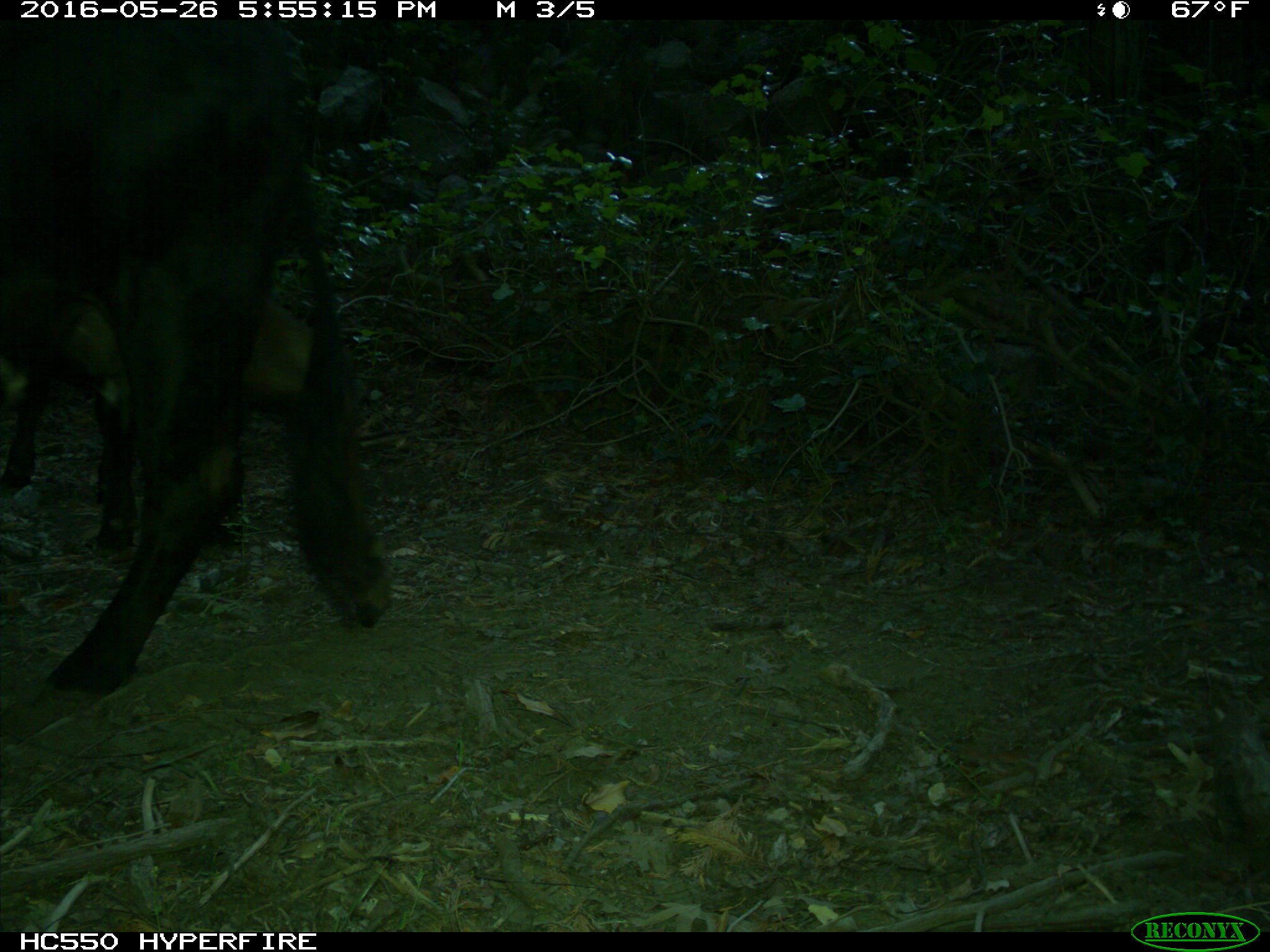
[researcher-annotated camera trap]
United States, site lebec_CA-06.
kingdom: Animalia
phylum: Chordata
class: Mammalia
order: Artiodactyla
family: Bovidae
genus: Bos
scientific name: Bos taurus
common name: domestic cow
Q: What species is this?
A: Bos taurus (domestic cow).